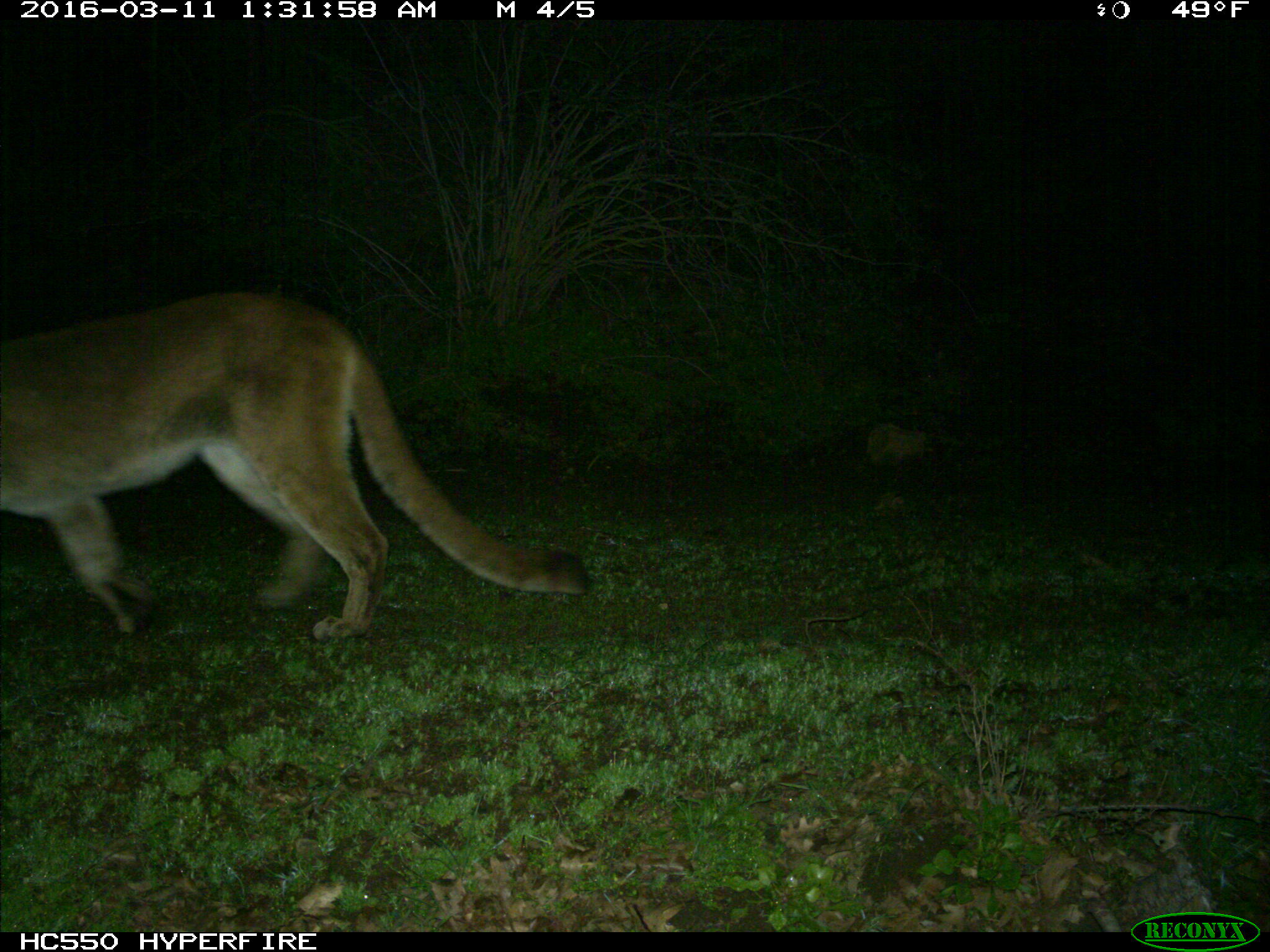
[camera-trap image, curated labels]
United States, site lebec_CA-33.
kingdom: Animalia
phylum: Chordata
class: Mammalia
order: Carnivora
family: Felidae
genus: Puma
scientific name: Puma concolor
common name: mountain lion